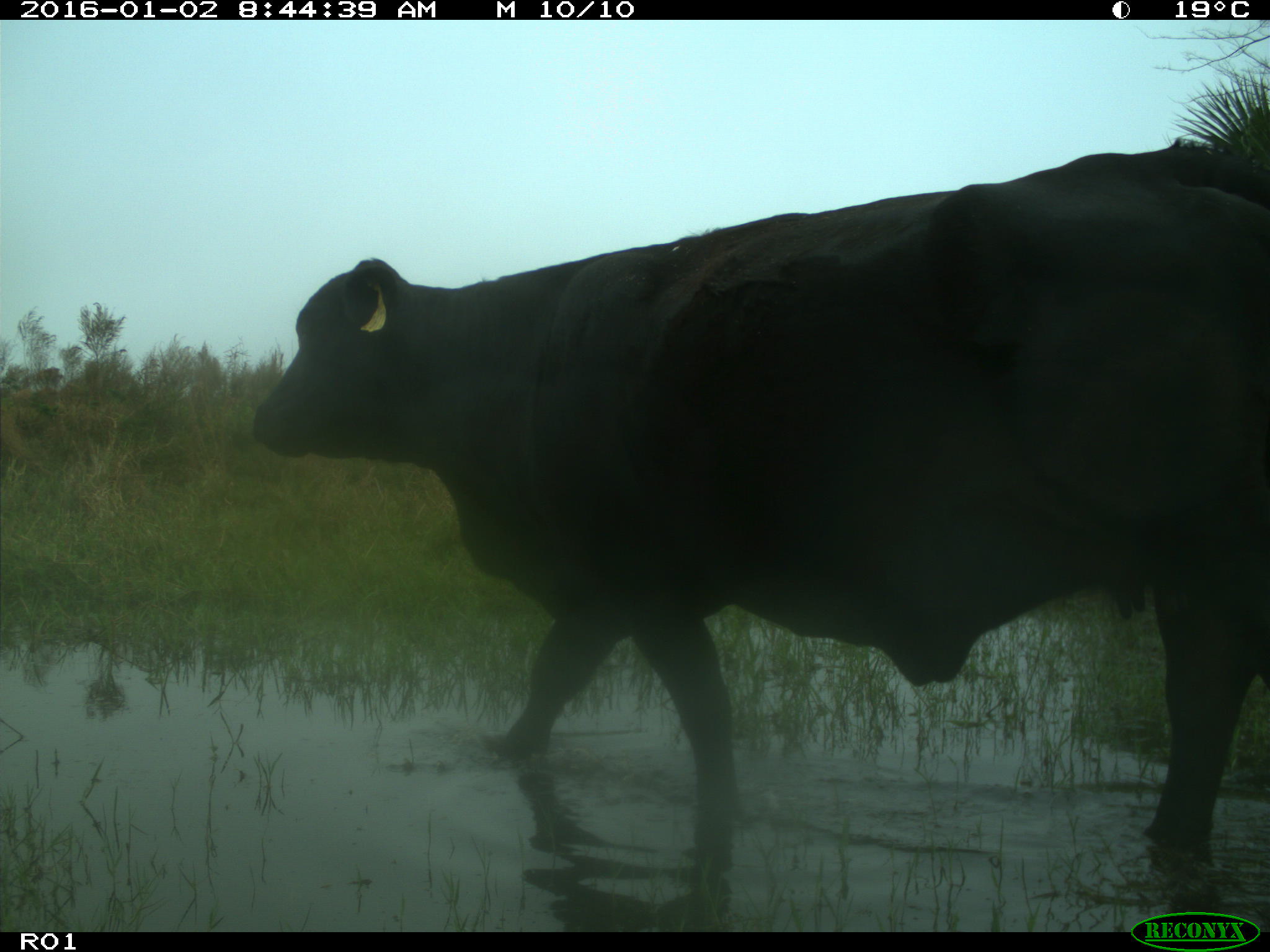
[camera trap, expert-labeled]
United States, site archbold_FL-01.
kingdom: Animalia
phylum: Chordata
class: Mammalia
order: Artiodactyla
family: Bovidae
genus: Bos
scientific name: Bos taurus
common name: domestic cow